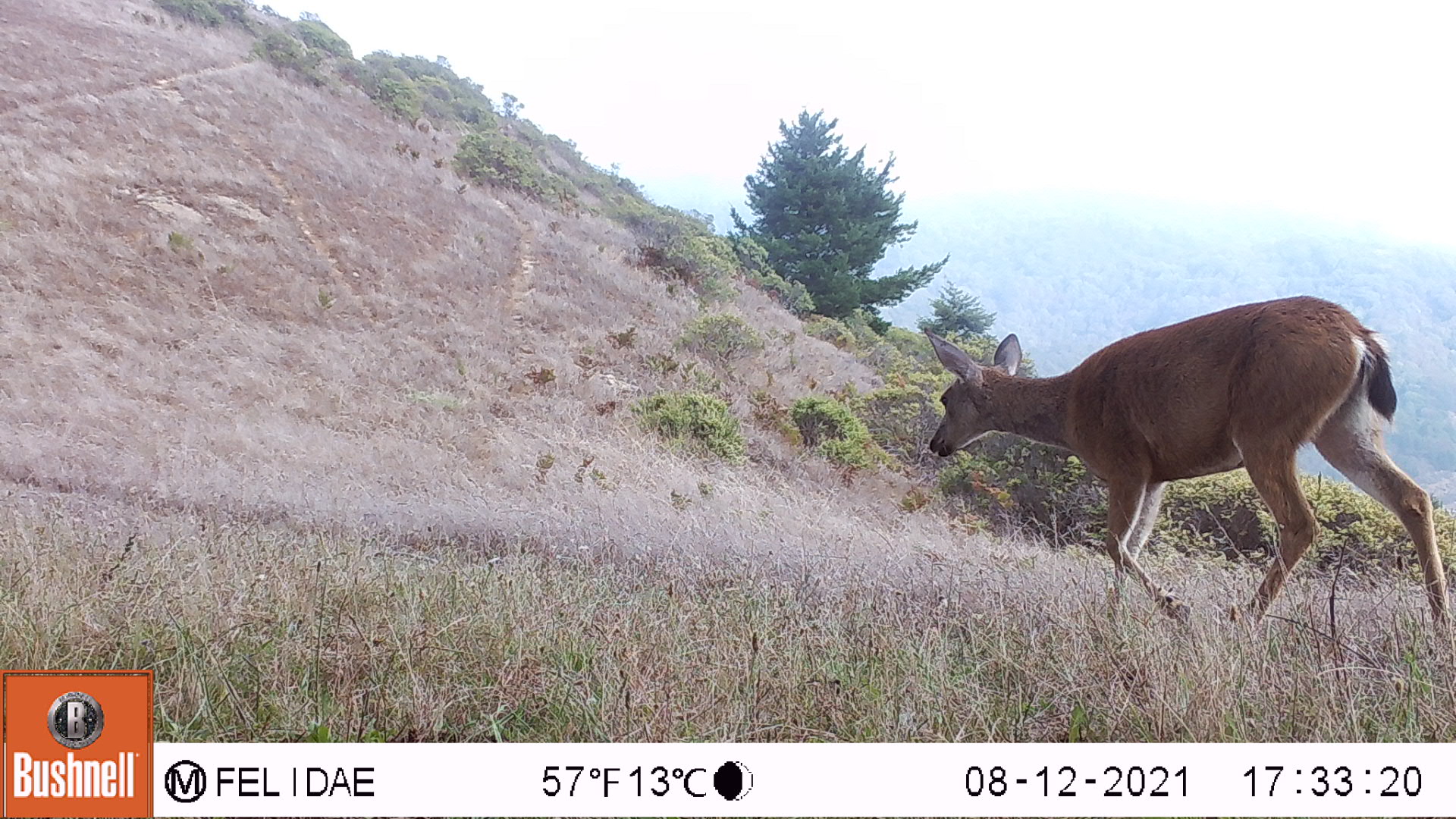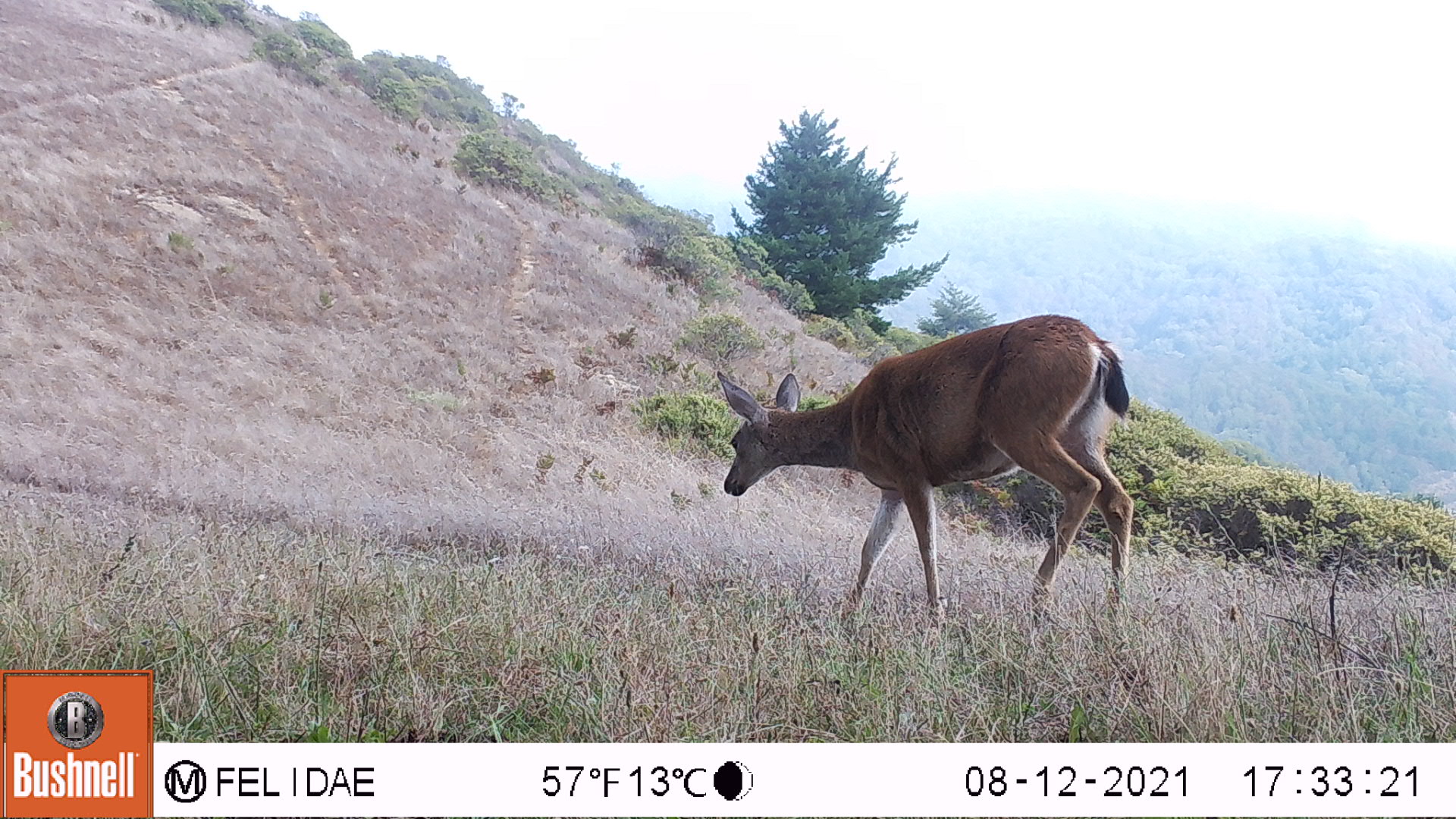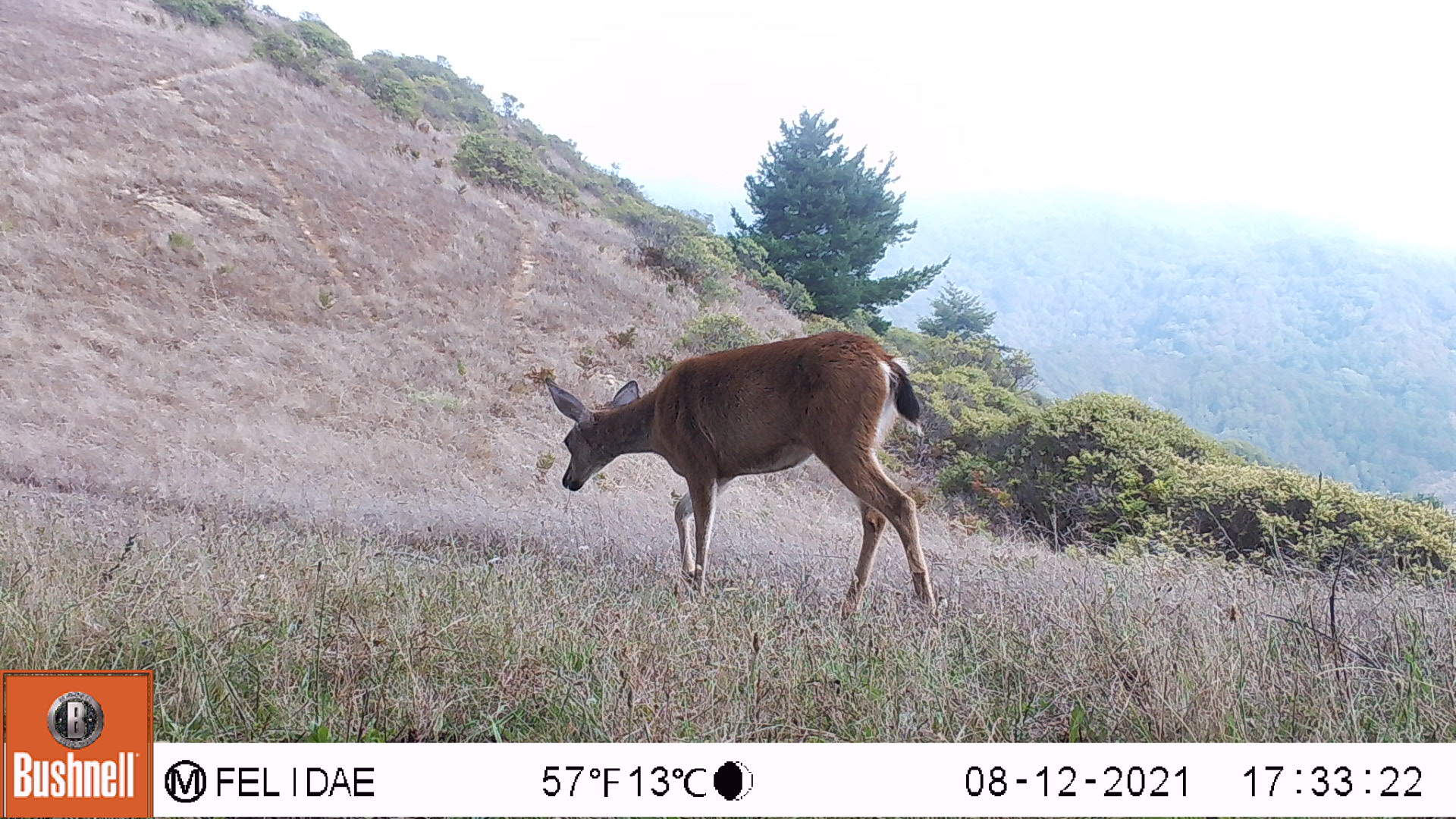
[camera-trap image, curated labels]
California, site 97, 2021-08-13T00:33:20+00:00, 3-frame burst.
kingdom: Animalia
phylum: Chordata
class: Mammalia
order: Artiodactyla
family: Cervidae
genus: Odocoileus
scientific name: Odocoileus hemionus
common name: mule deer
Mule deer (Odocoileus hemionus).